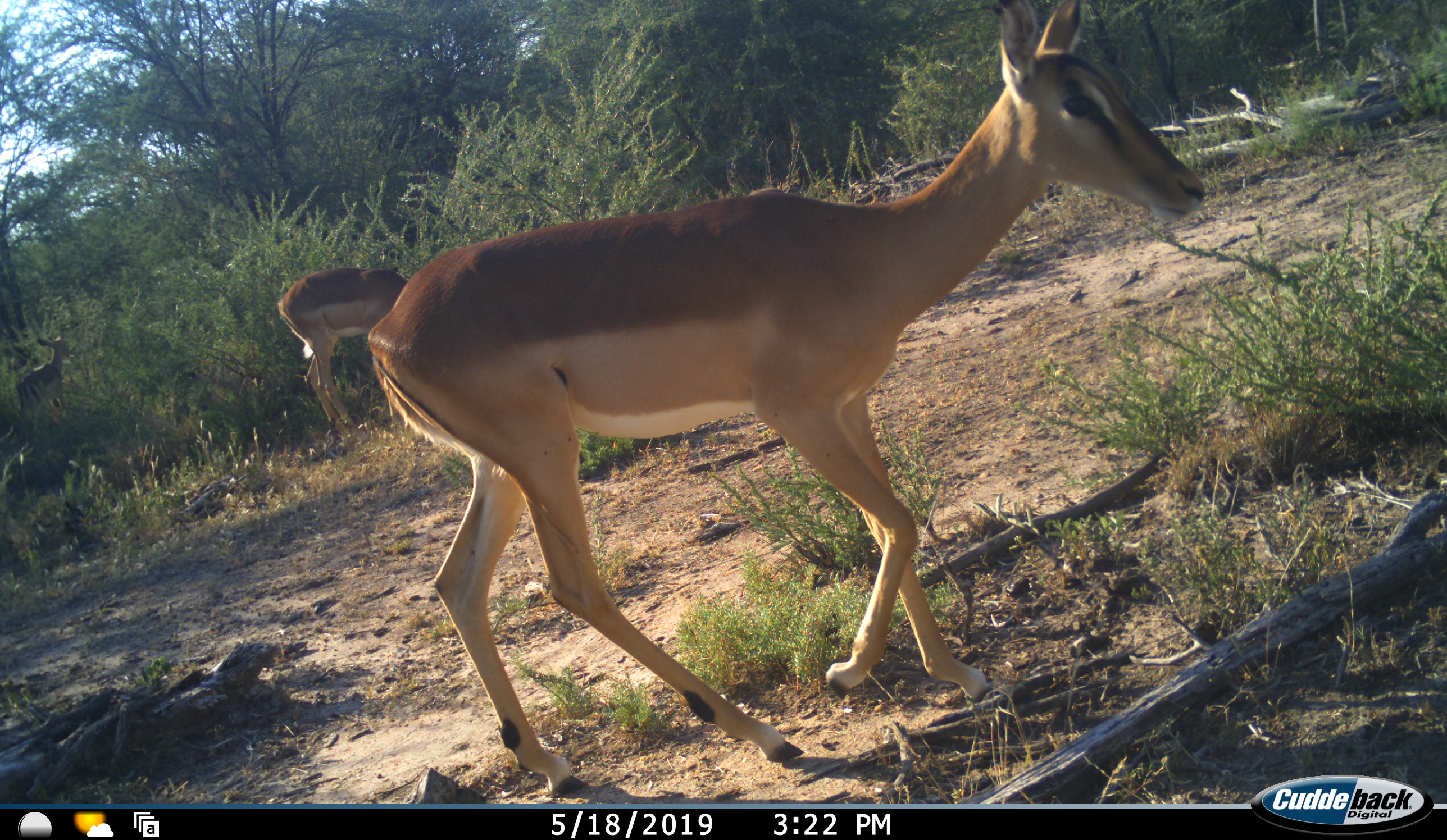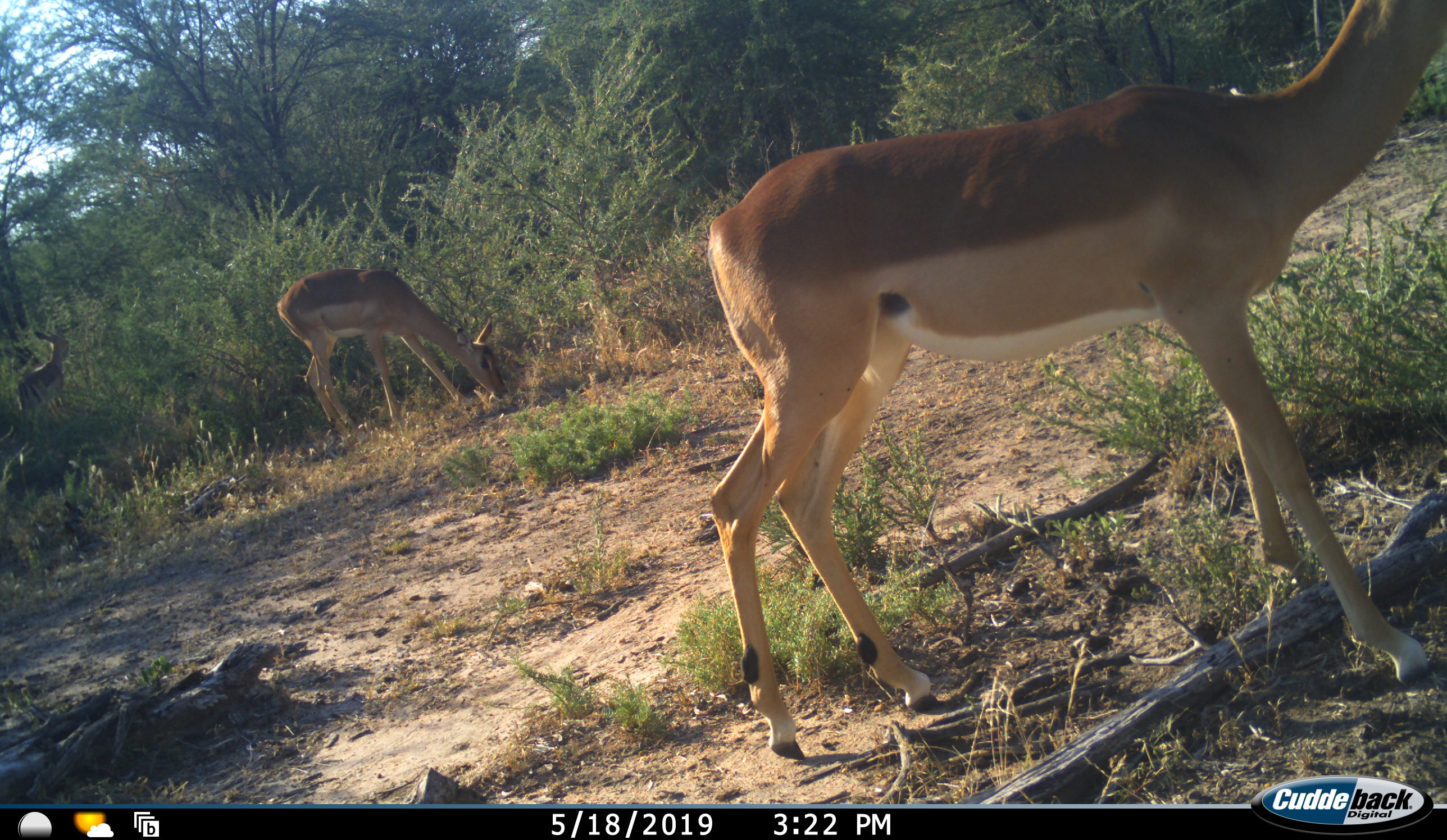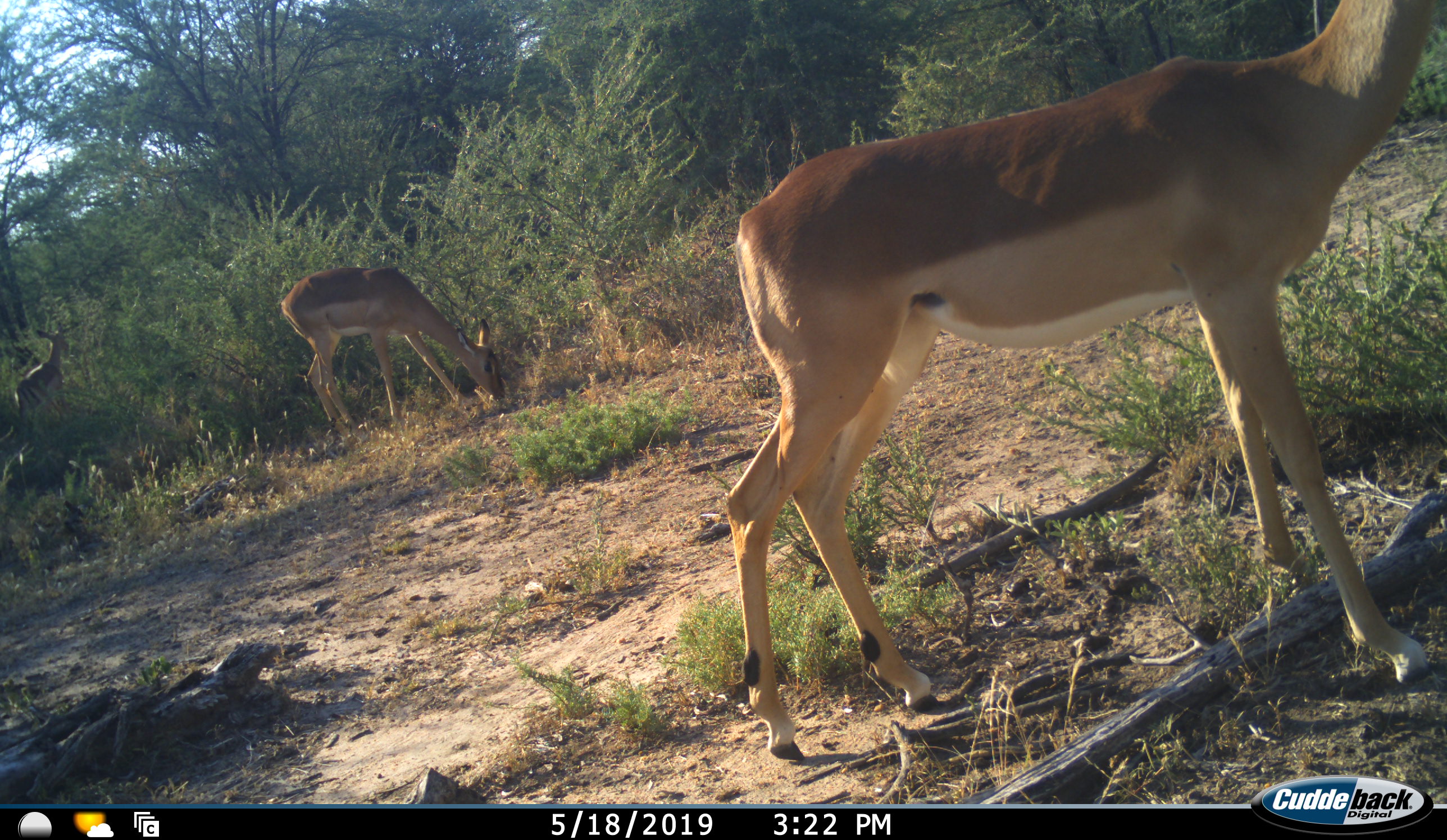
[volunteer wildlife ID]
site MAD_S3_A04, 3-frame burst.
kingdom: Animalia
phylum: Chordata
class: Mammalia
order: Artiodactyla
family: Bovidae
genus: Aepyceros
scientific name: Aepyceros melampus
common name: impala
Impala (Aepyceros melampus), count 3. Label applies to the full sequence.